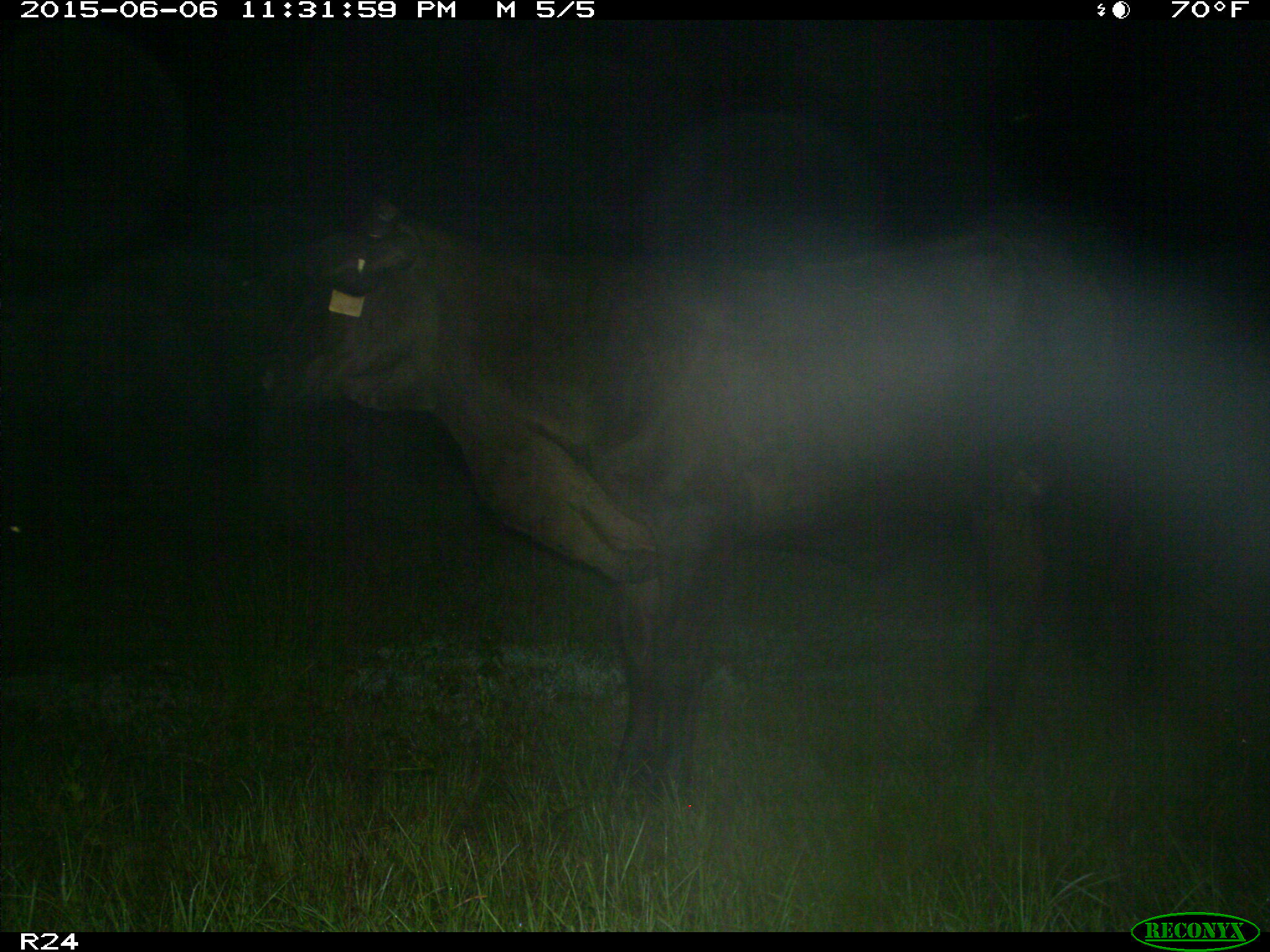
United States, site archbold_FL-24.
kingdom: Animalia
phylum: Chordata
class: Mammalia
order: Artiodactyla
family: Bovidae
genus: Bos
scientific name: Bos taurus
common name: domestic cow